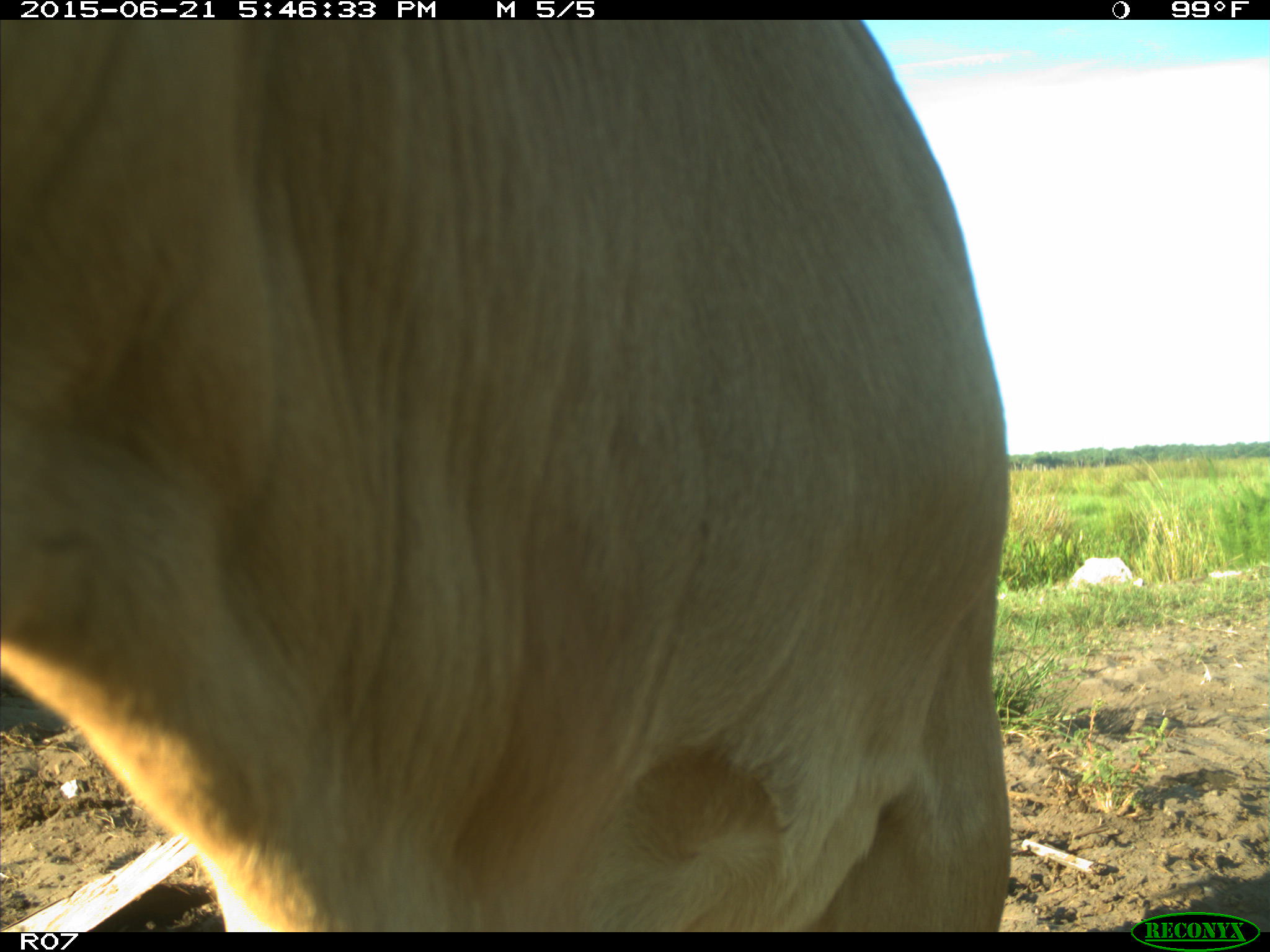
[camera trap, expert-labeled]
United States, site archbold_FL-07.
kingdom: Animalia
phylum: Chordata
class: Mammalia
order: Artiodactyla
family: Bovidae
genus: Bos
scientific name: Bos taurus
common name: domestic cow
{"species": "Bos taurus (domestic cow)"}